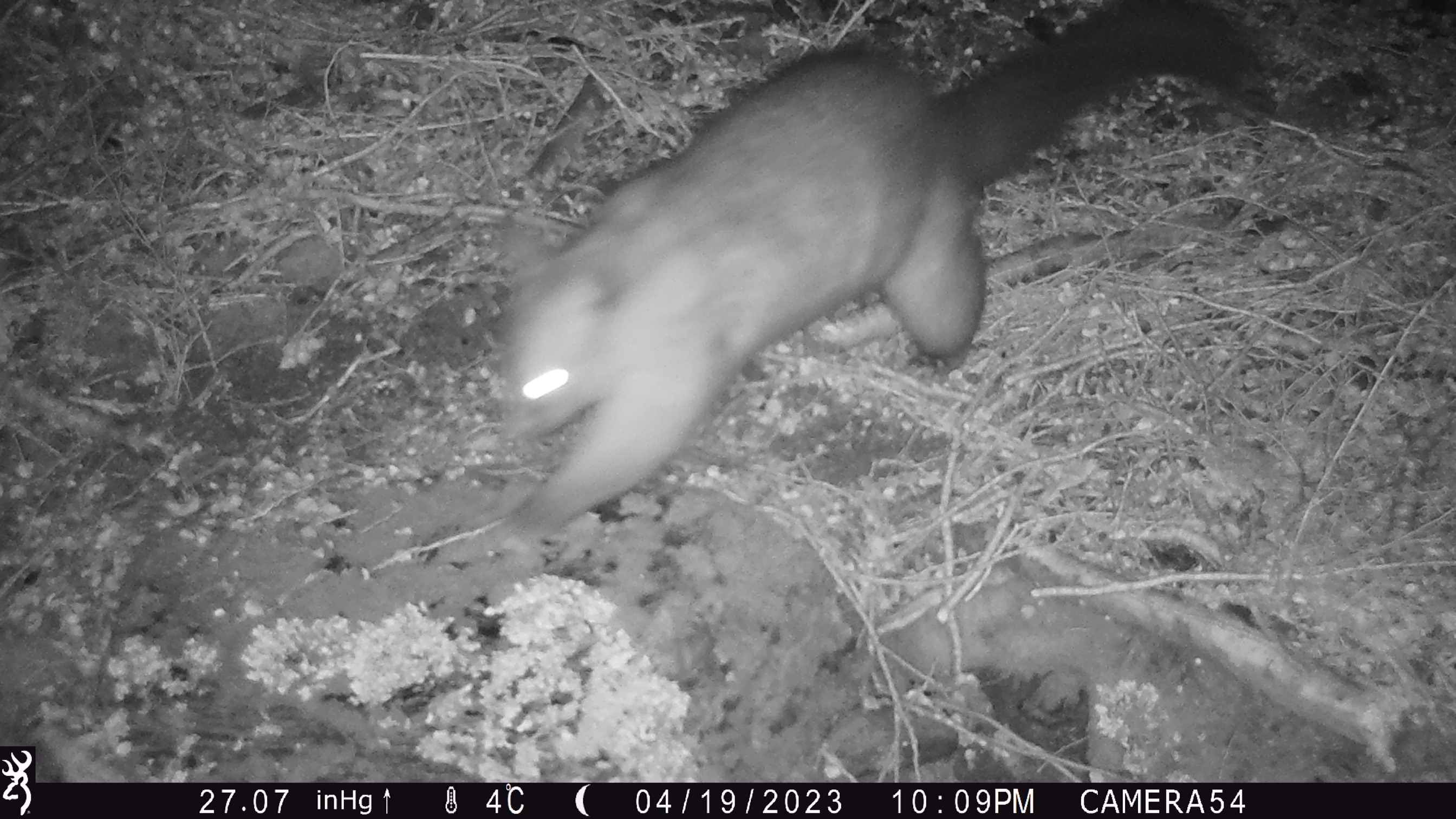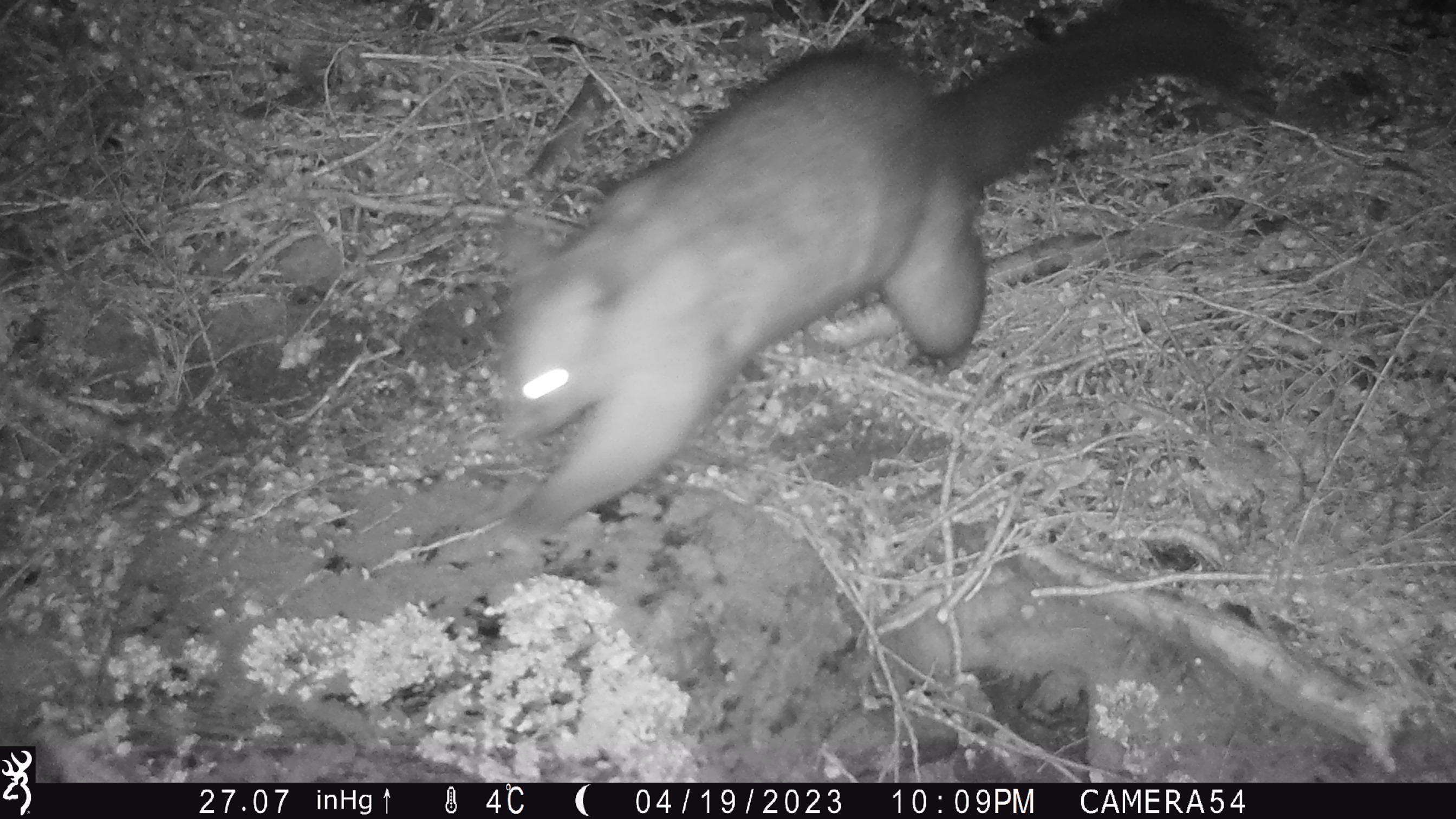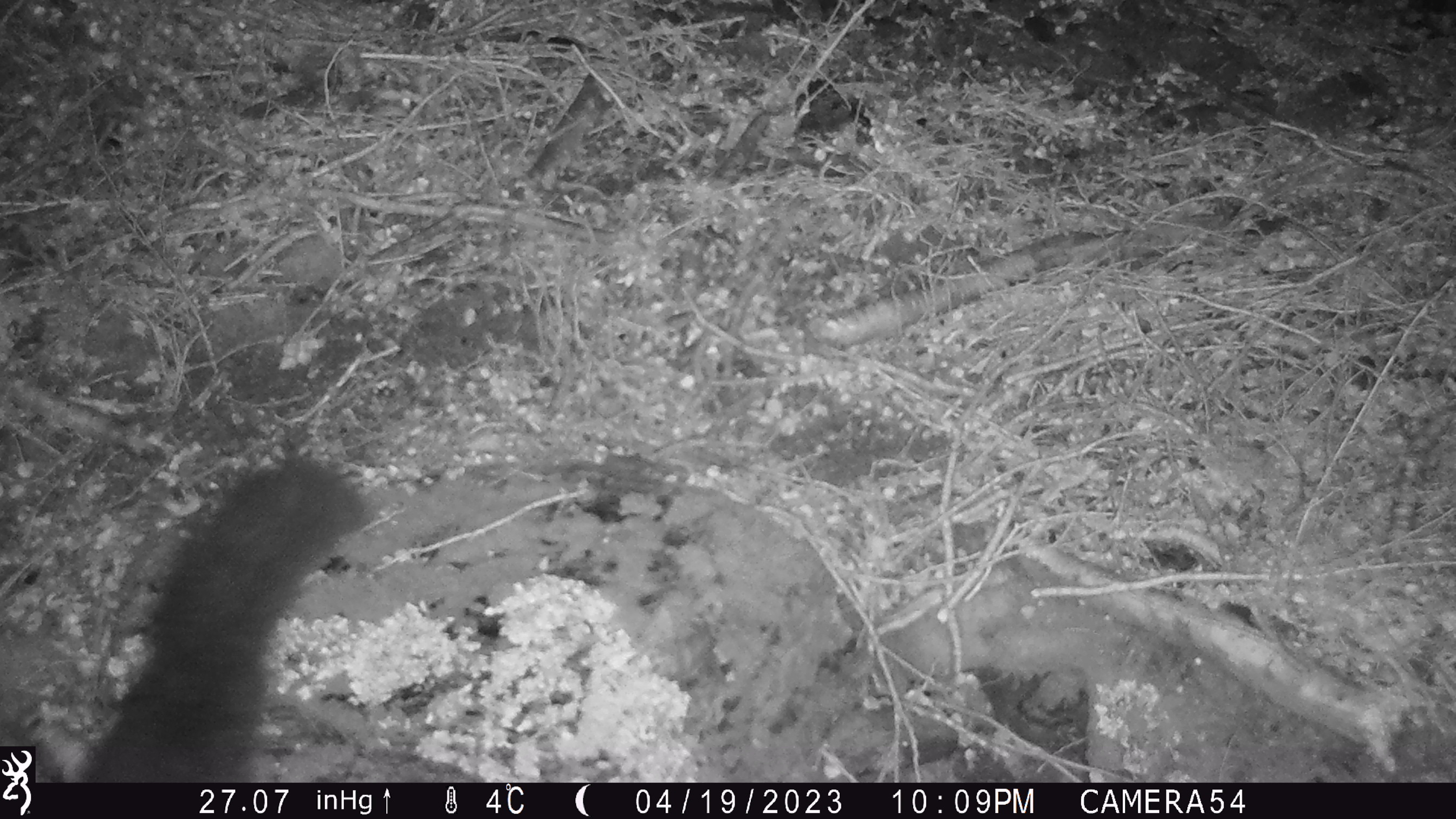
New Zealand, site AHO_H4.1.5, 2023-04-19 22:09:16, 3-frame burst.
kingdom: Animalia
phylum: Chordata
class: Mammalia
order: Diprotodontia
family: Phalangeridae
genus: Trichosurus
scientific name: Trichosurus vulpecula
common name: common brushtail possum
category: possum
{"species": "possum (common brushtail possum) (Trichosurus vulpecula)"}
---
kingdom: Animalia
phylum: Chordata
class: Mammalia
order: Carnivora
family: Mustelidae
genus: Mustela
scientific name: Mustela erminea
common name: stoat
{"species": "stoat (Mustela erminea)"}